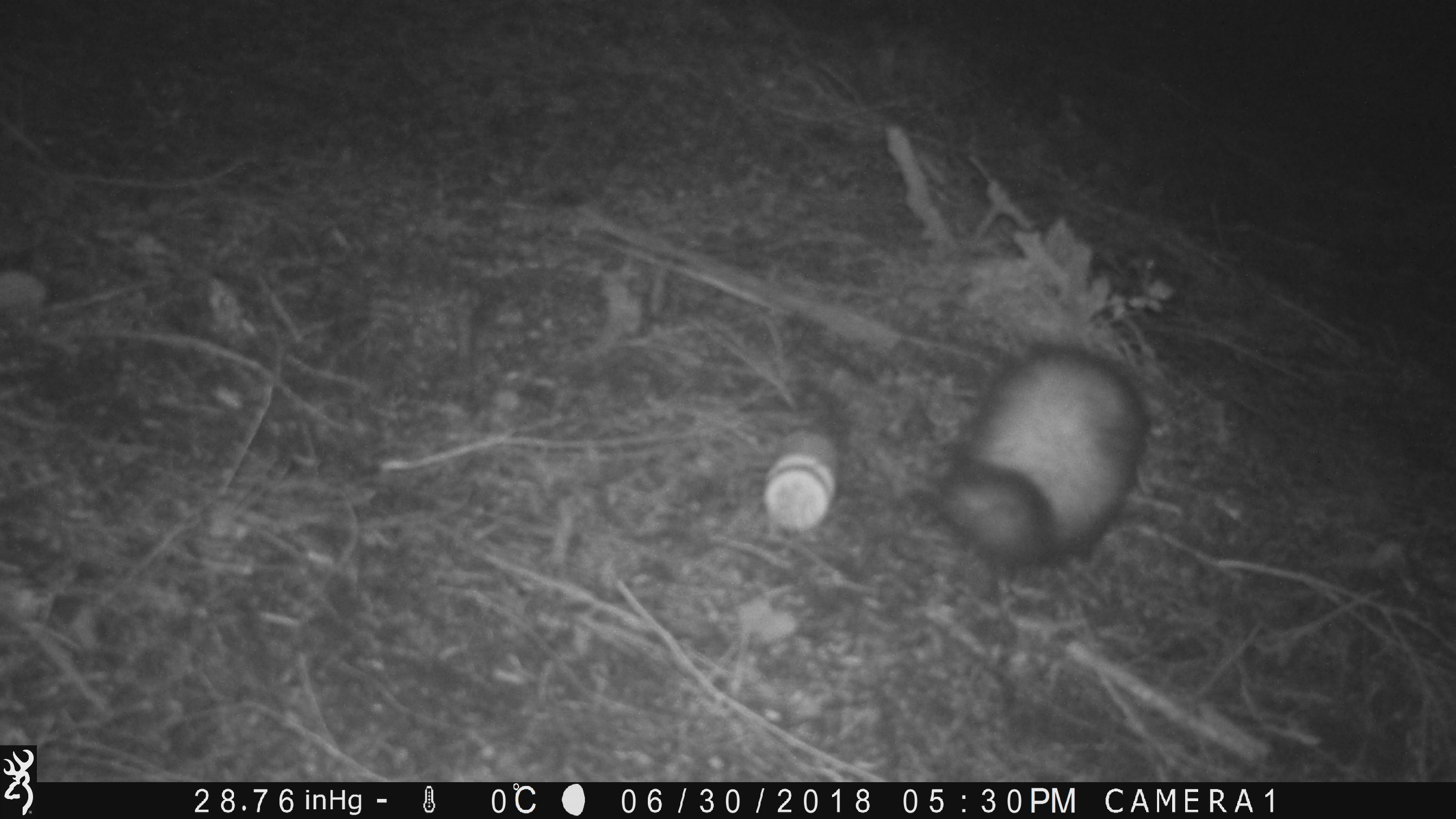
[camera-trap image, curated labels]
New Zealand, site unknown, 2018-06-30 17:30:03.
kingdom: Animalia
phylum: Chordata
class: Mammalia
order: Carnivora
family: Mustelidae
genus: Mustela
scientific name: Mustela furo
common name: ferret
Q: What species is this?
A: Ferret (Mustela furo).